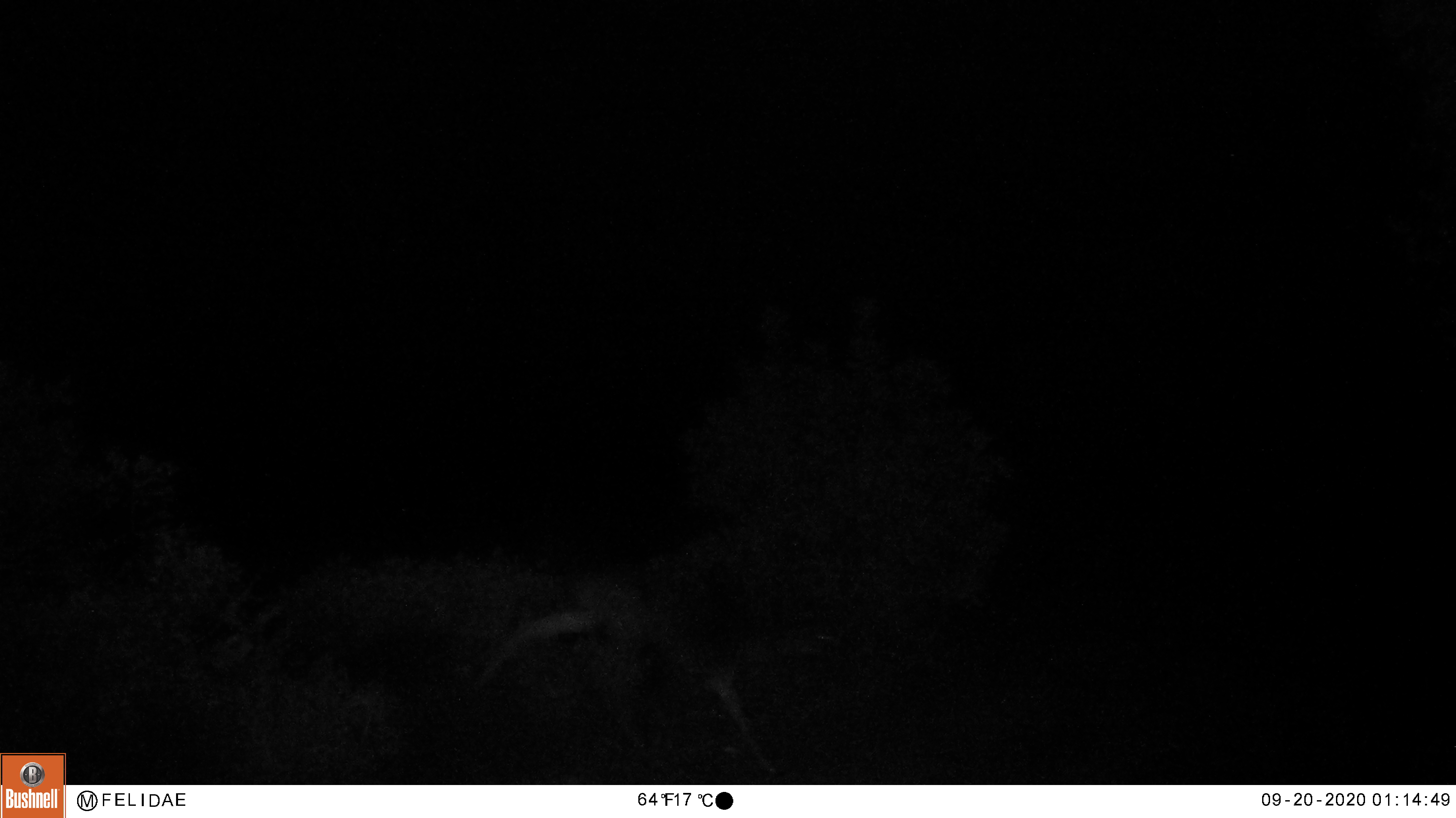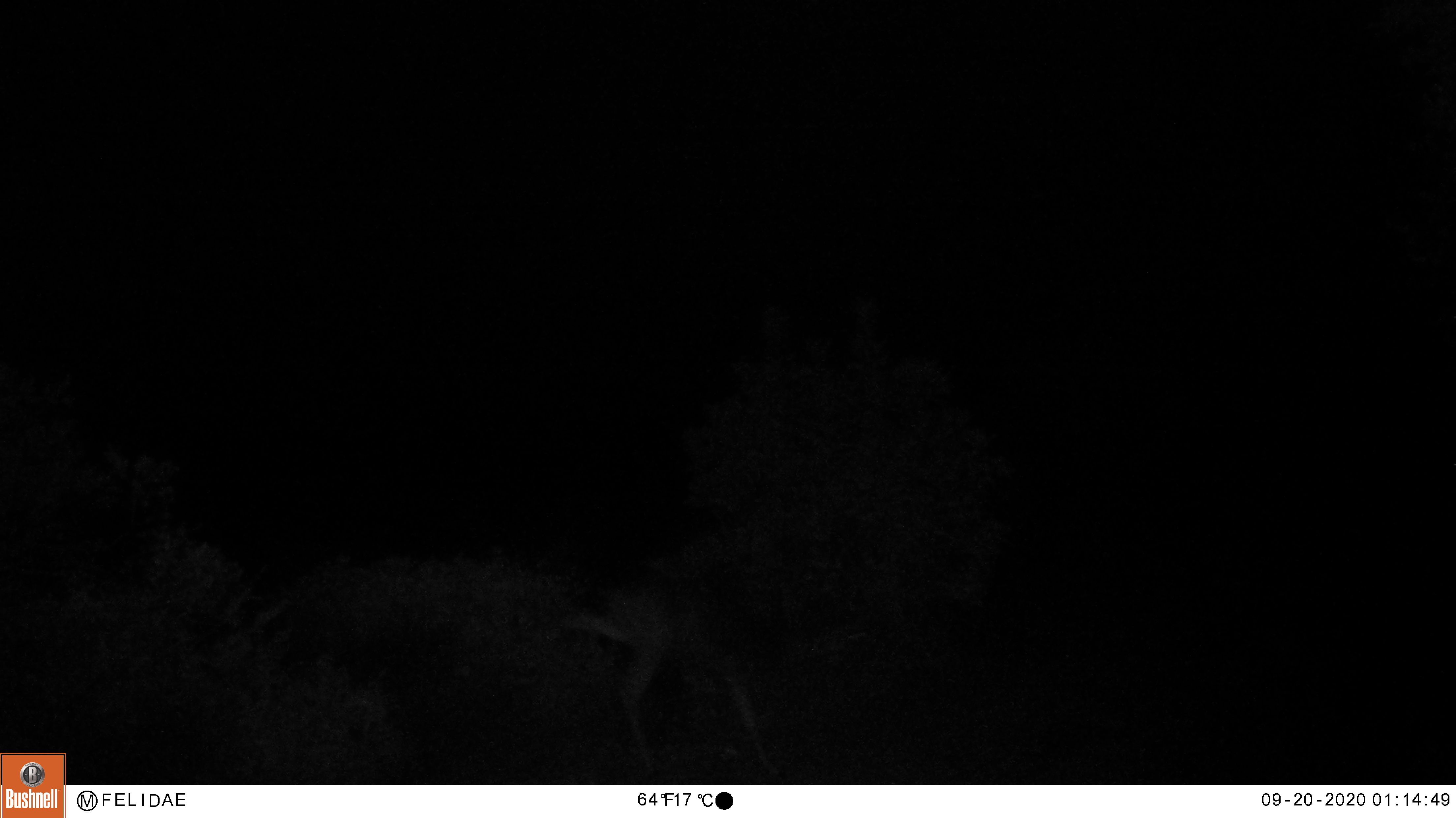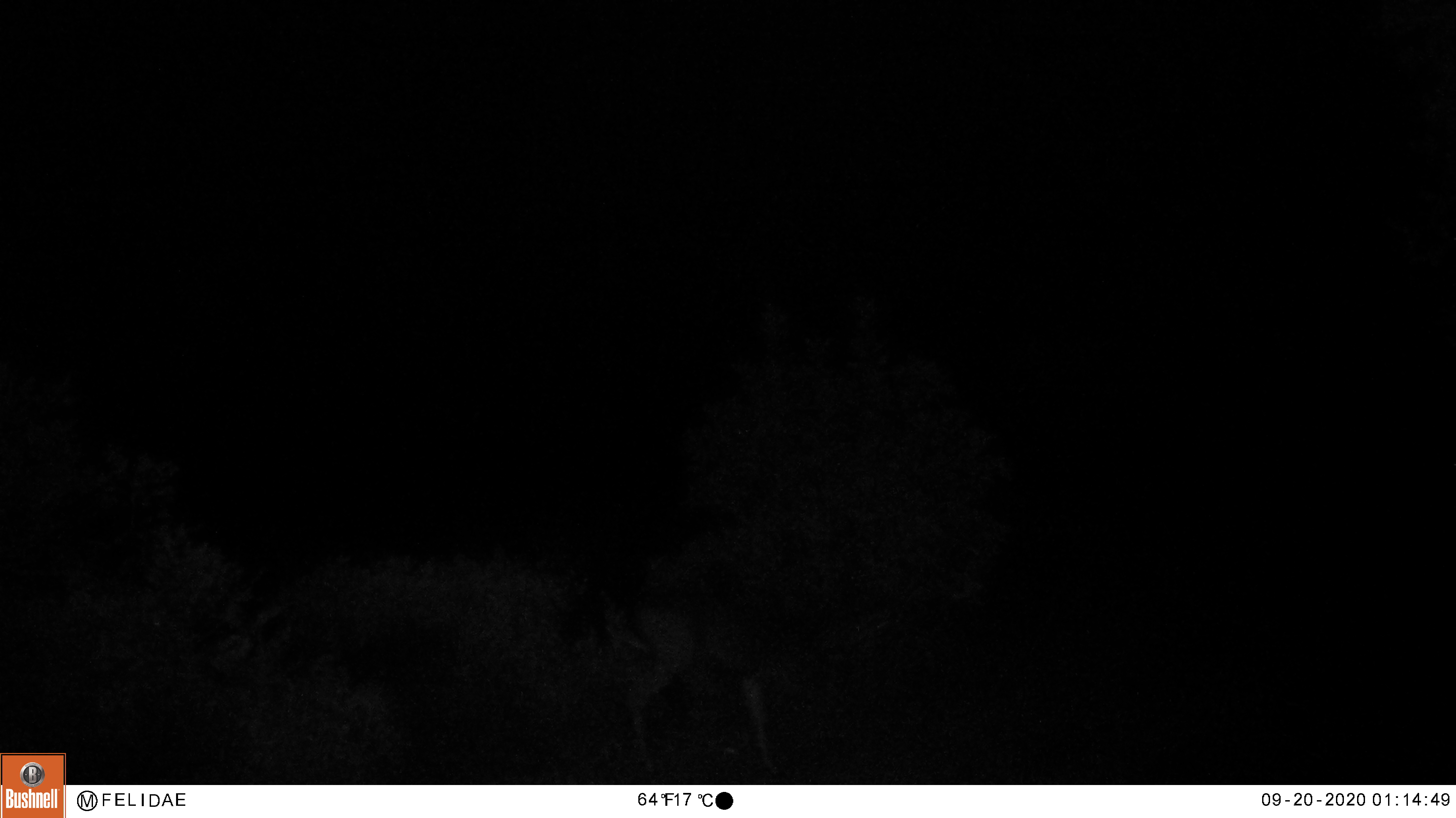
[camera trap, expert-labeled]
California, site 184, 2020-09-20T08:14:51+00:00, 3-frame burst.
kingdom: Animalia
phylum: Chordata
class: Mammalia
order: Artiodactyla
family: Cervidae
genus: Odocoileus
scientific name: Odocoileus hemionus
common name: mule deer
Mule deer (Odocoileus hemionus).